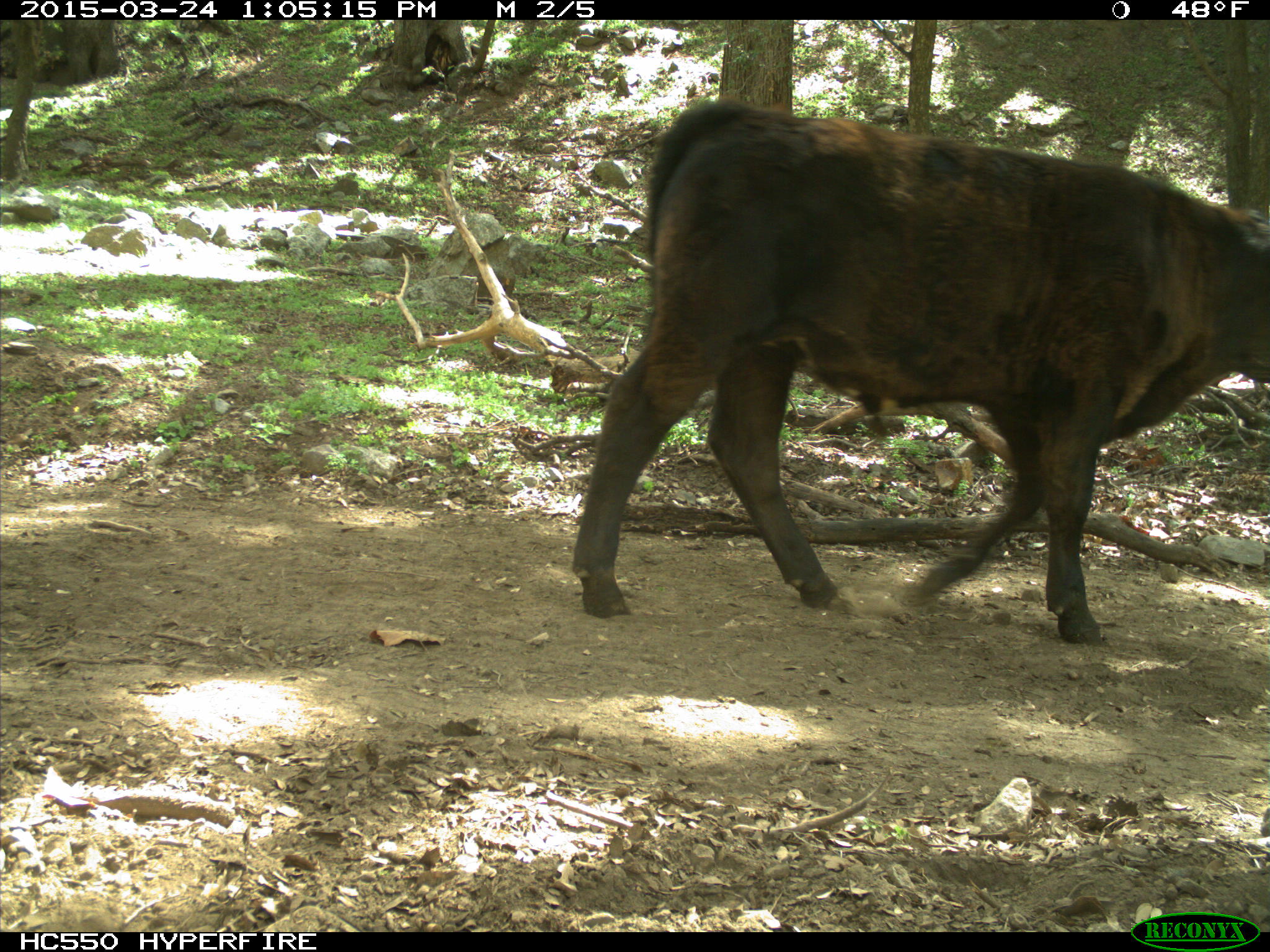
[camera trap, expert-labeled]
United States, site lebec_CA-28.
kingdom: Animalia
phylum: Chordata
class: Mammalia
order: Artiodactyla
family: Bovidae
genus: Bos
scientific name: Bos taurus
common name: domestic cow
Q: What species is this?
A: Bos taurus (domestic cow).